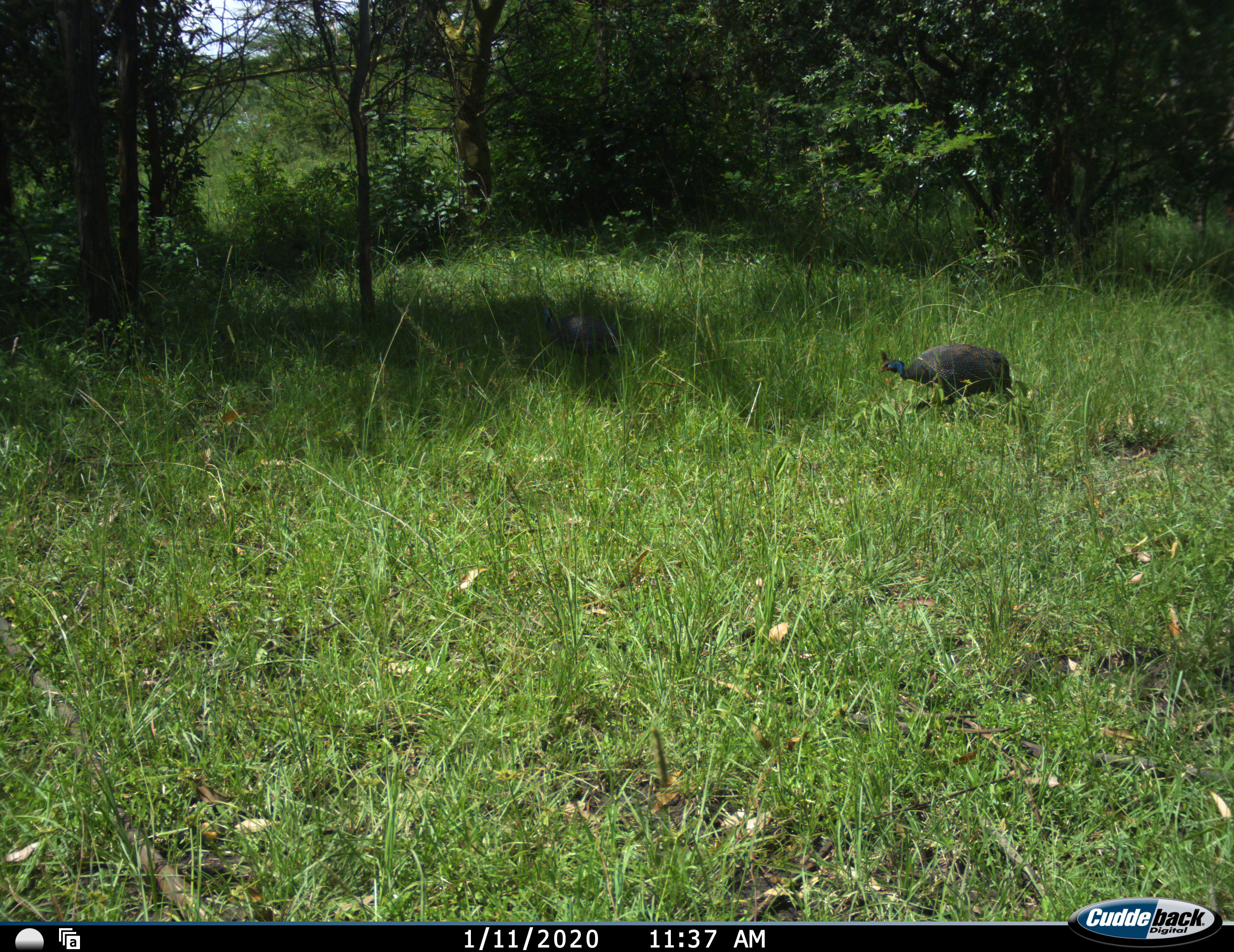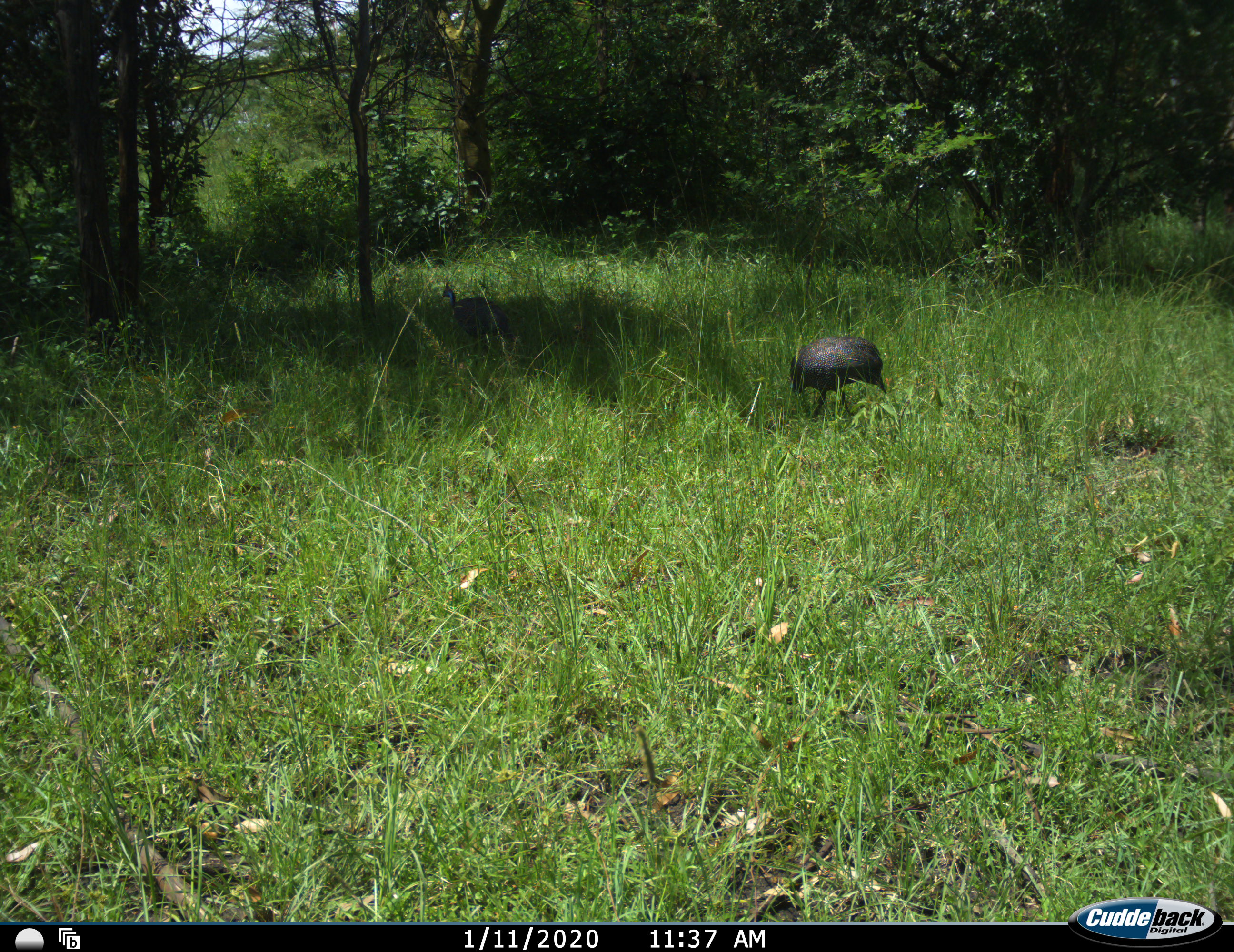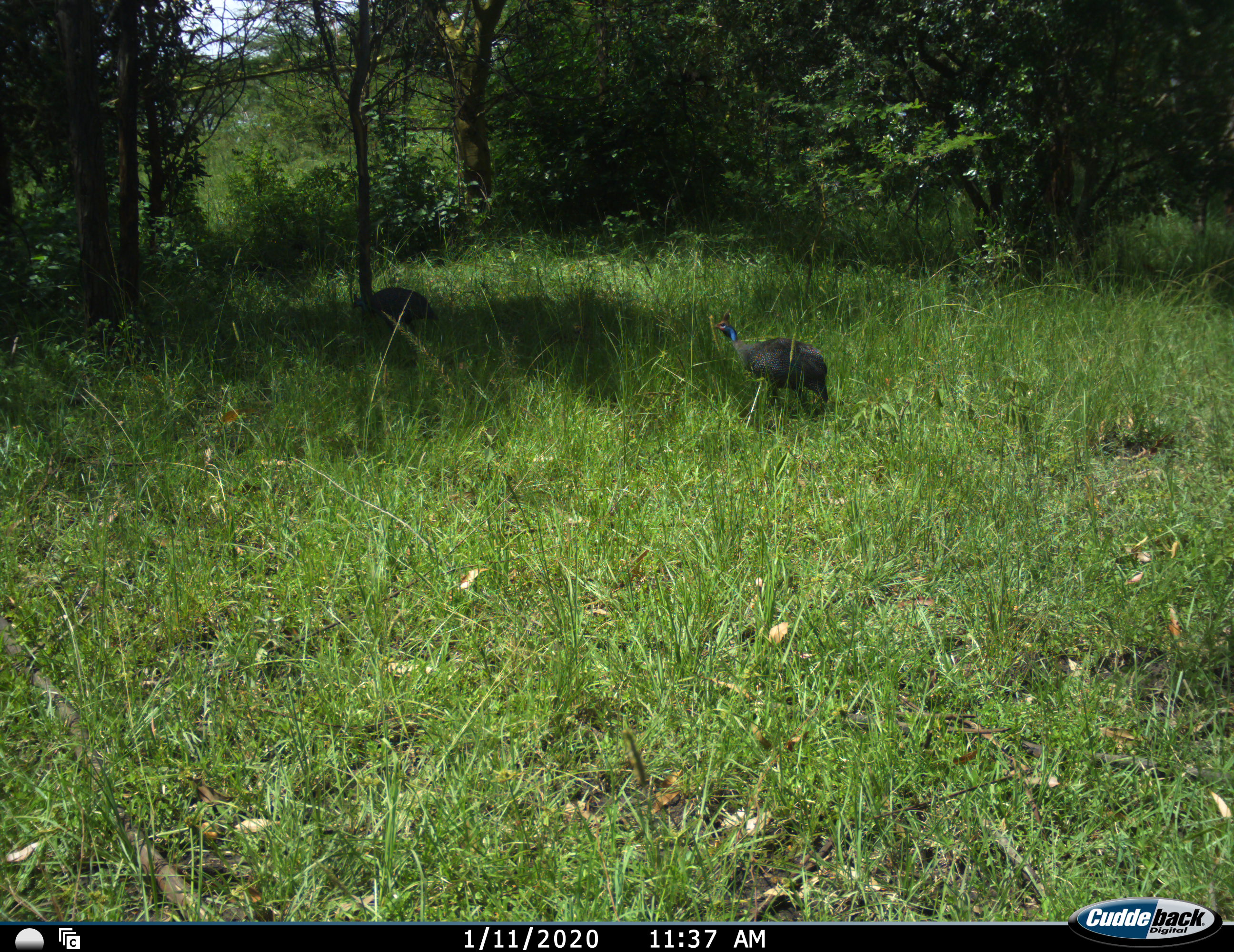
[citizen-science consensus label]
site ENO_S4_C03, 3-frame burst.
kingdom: Animalia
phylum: Chordata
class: Aves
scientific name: Aves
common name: bird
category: birdother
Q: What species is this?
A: Birdother (bird) (Aves).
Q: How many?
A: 2.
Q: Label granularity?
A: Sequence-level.